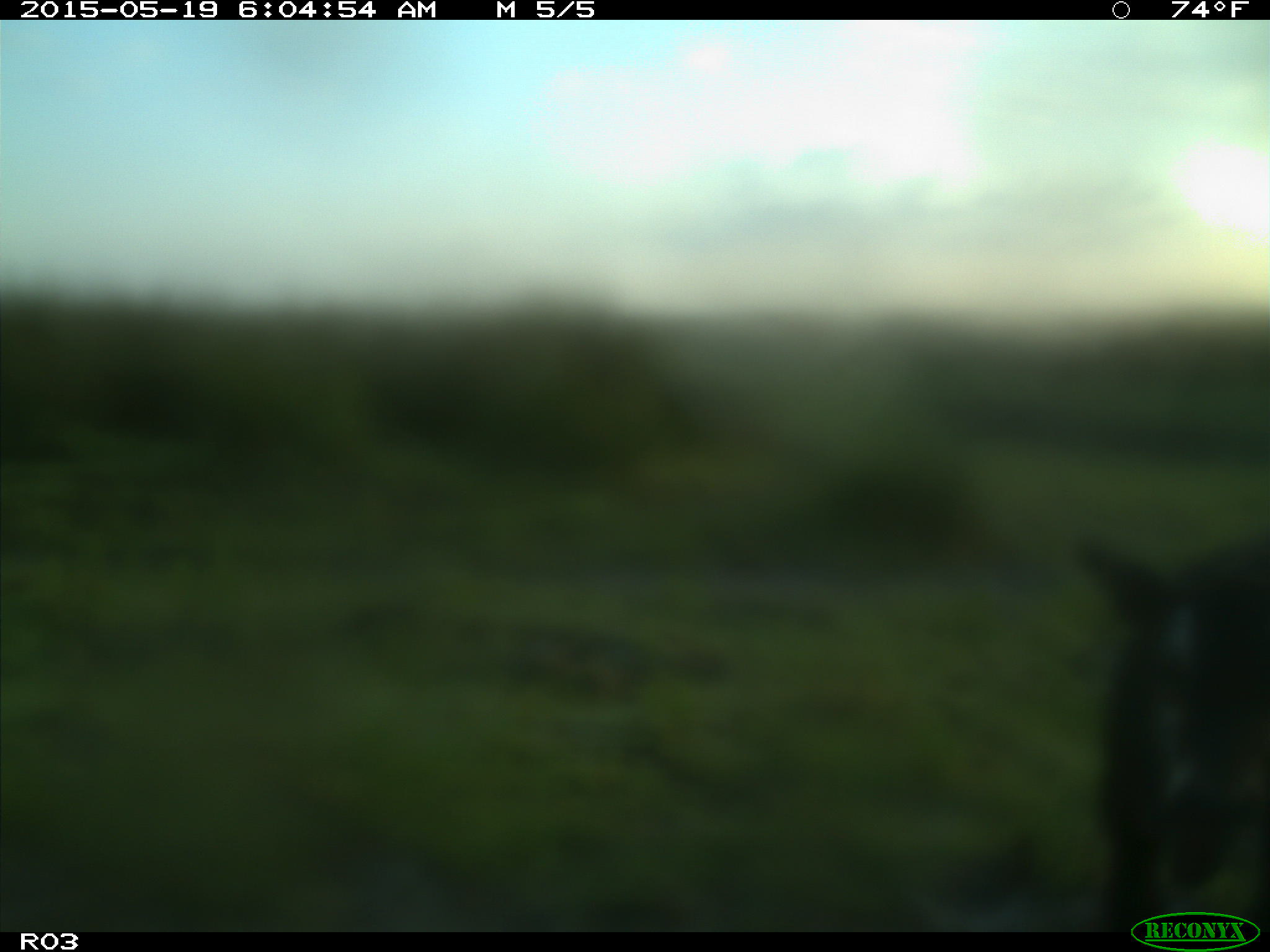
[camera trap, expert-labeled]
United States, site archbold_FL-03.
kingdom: Animalia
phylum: Chordata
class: Mammalia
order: Artiodactyla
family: Bovidae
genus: Bos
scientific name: Bos taurus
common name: domestic cow